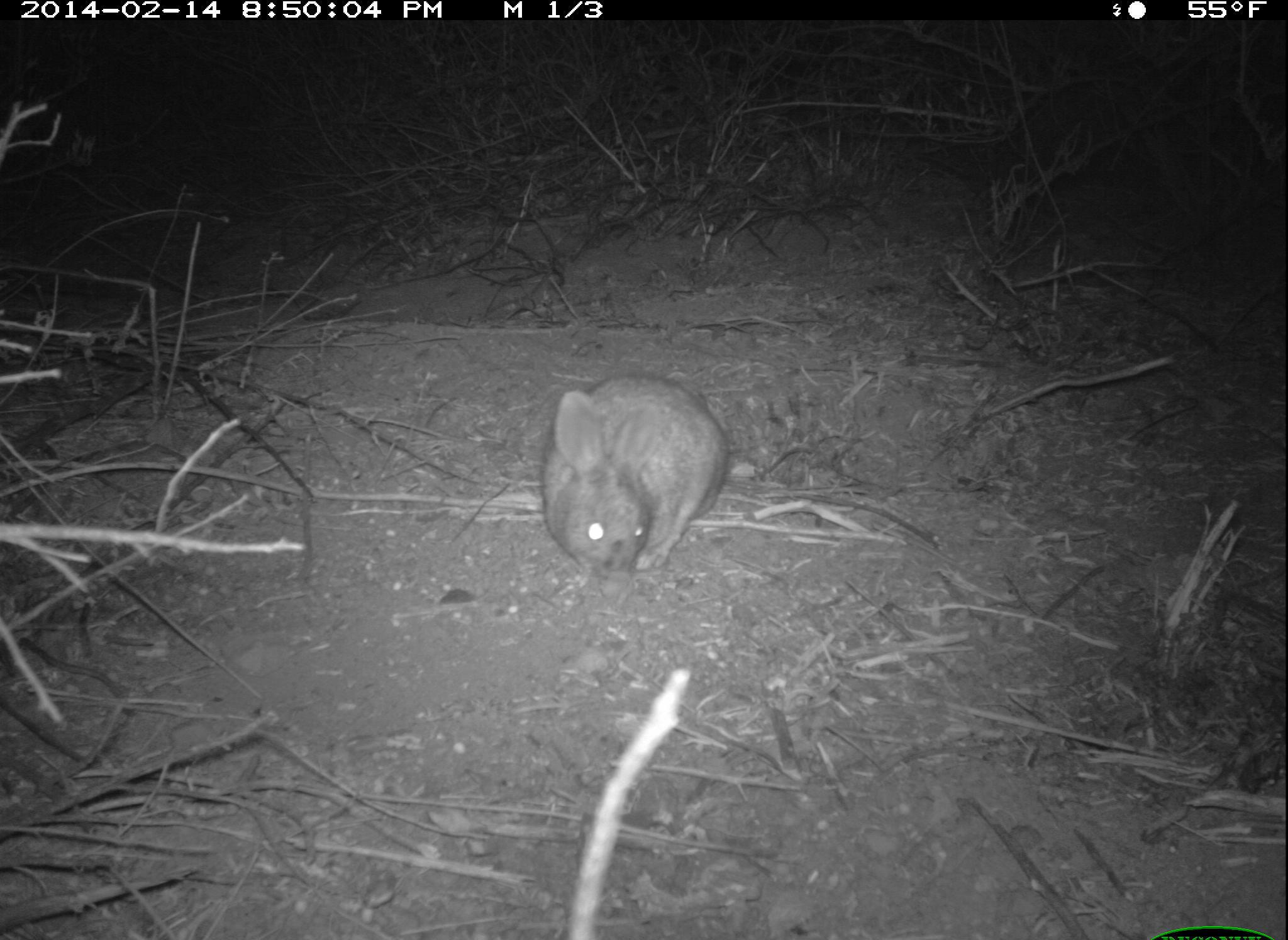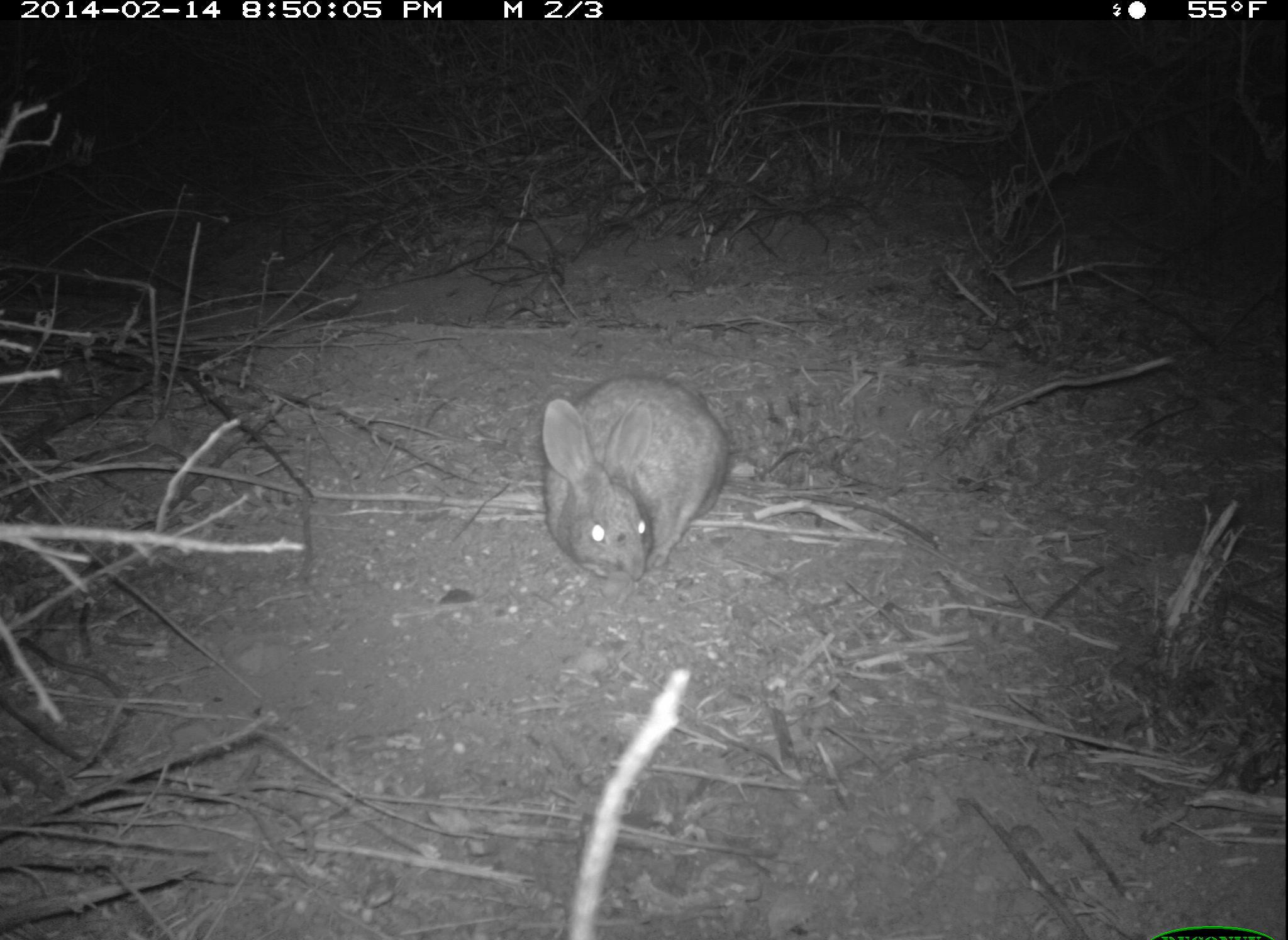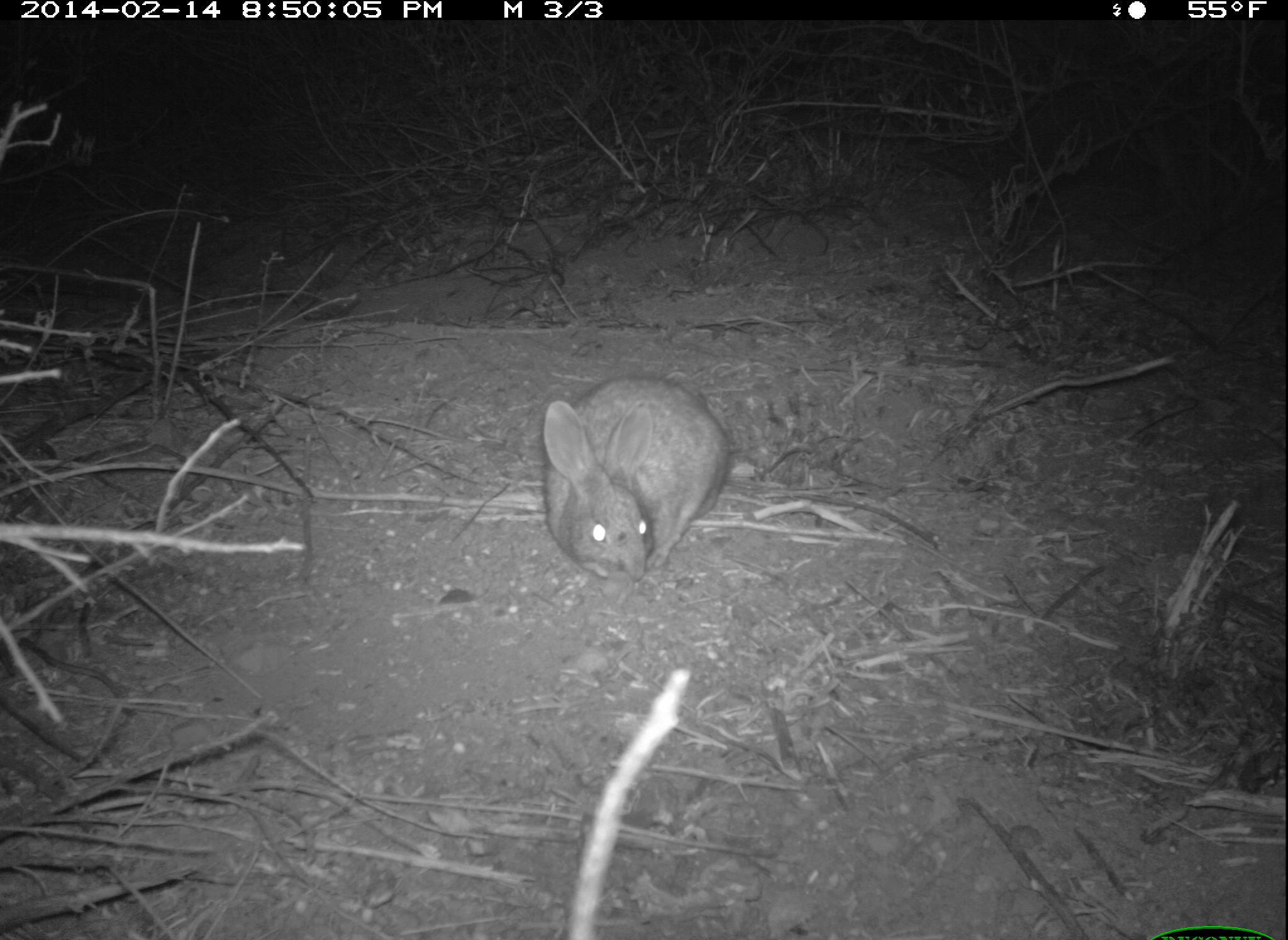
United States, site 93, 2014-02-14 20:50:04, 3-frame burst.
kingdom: Animalia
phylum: Chordata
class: Mammalia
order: Lagomorpha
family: Leporidae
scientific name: Leporidae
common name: rabbits and hares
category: rabbit